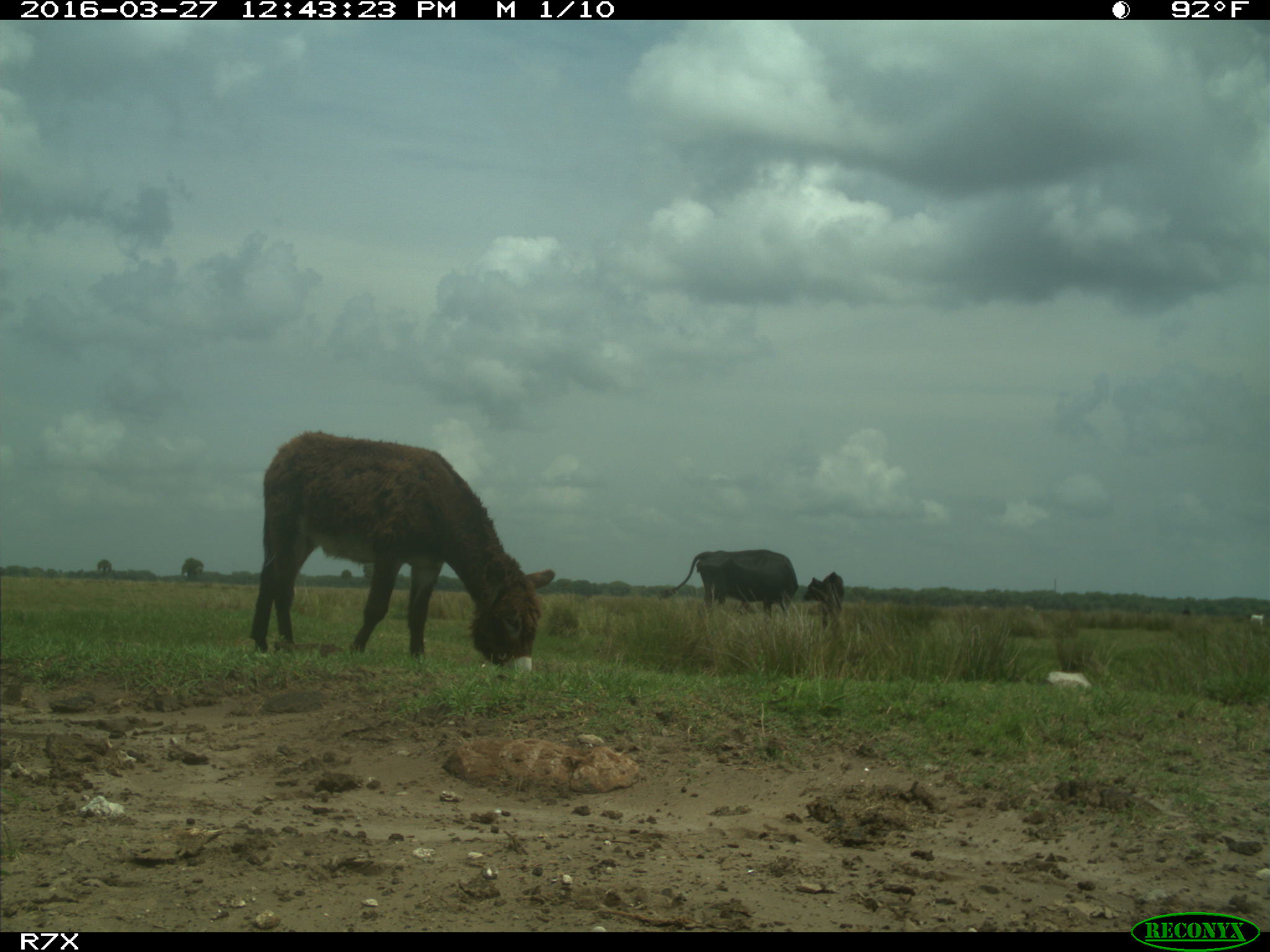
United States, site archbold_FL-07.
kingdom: Animalia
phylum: Chordata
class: Mammalia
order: Artiodactyla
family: Bovidae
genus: Bos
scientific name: Bos taurus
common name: domestic cow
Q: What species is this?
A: Bos taurus (domestic cow).